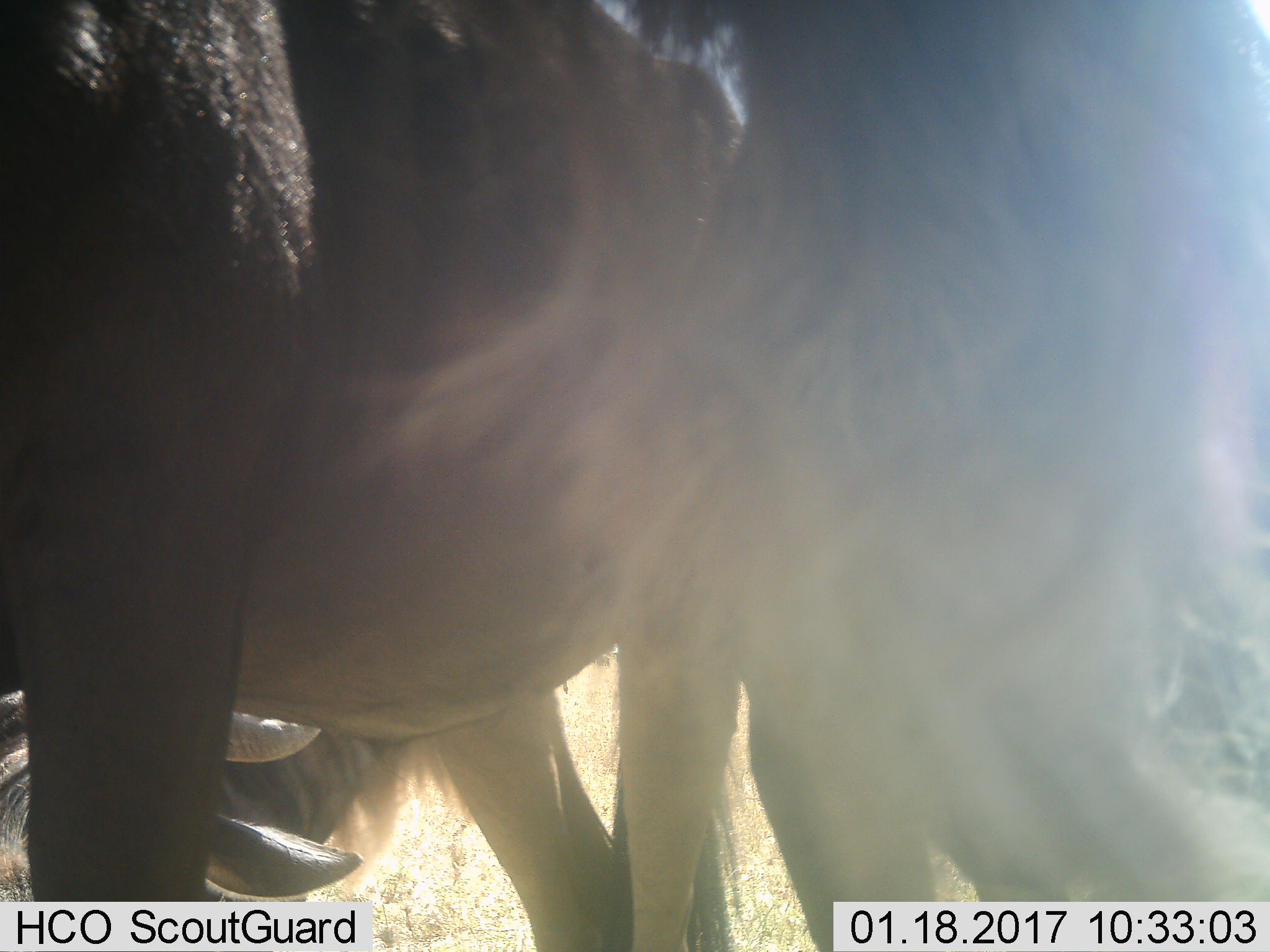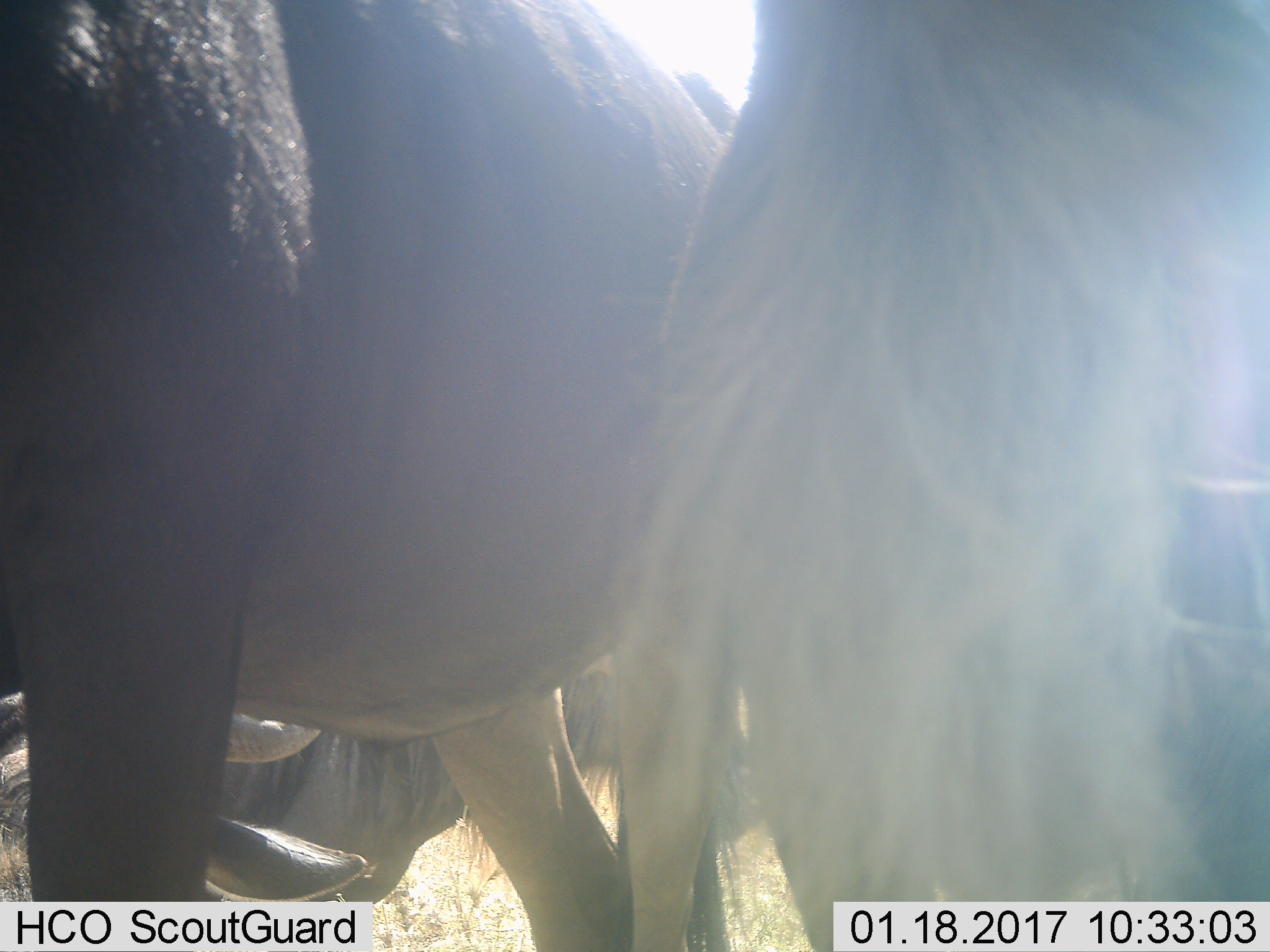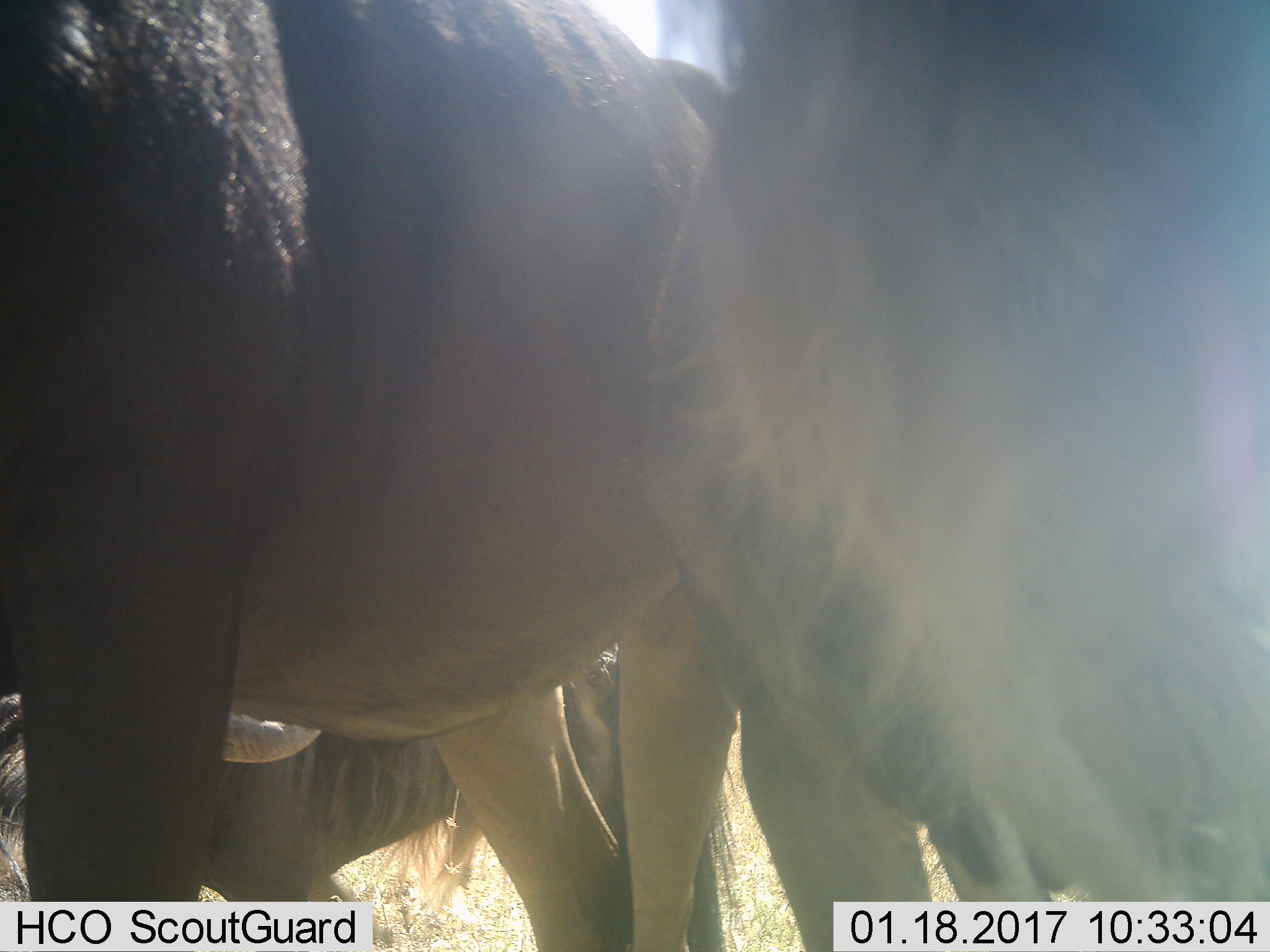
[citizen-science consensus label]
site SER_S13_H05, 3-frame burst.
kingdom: Animalia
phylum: Chordata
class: Mammalia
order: Artiodactyla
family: Bovidae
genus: Connochaetes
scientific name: Connochaetes taurinus taurinus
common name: blue wildebeest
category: wildebeestblue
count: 3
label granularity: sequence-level